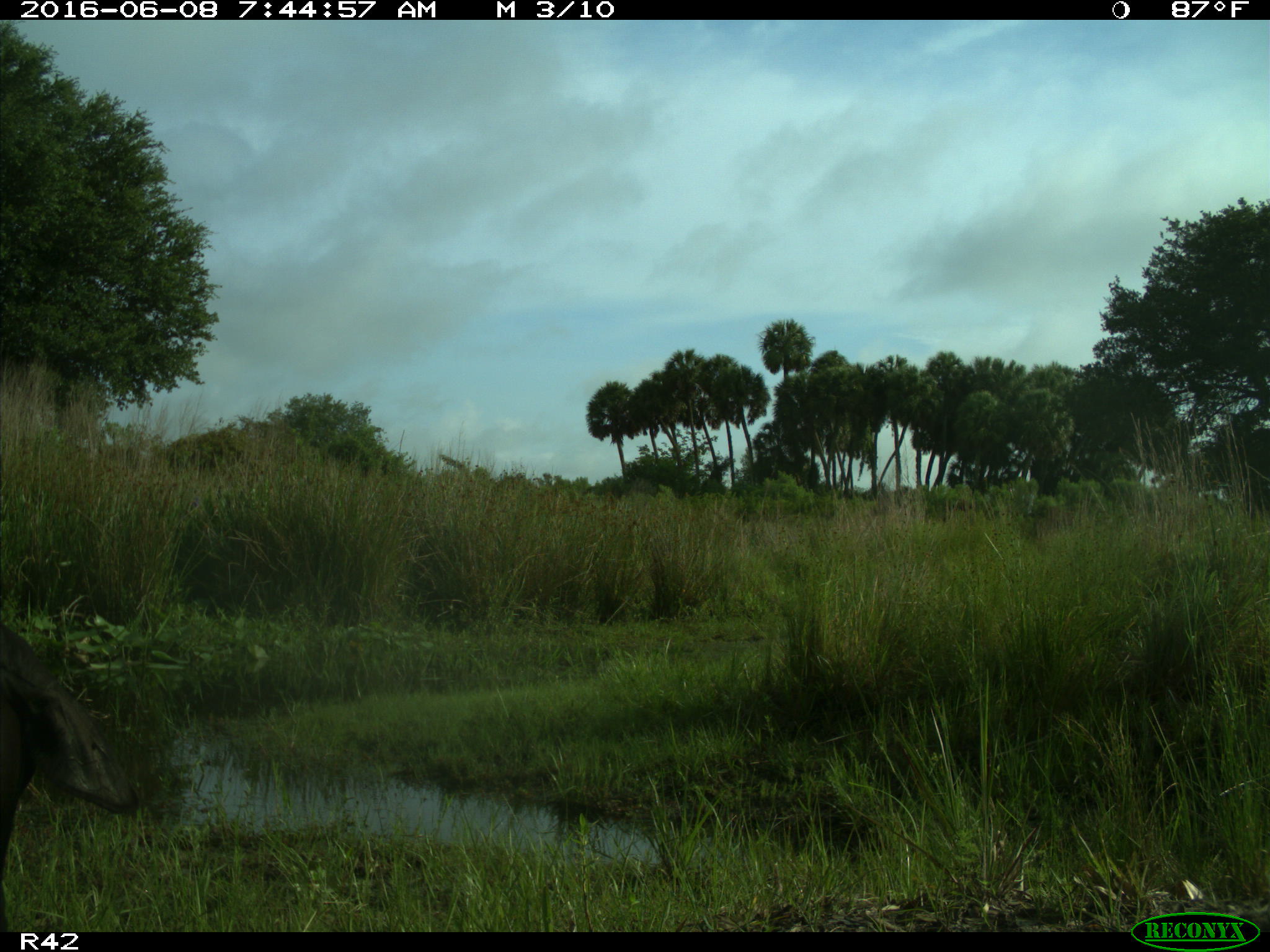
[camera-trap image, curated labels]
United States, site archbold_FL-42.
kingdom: Animalia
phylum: Chordata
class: Mammalia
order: Artiodactyla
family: Bovidae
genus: Bos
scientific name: Bos taurus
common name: domestic cow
Bos taurus (domestic cow).